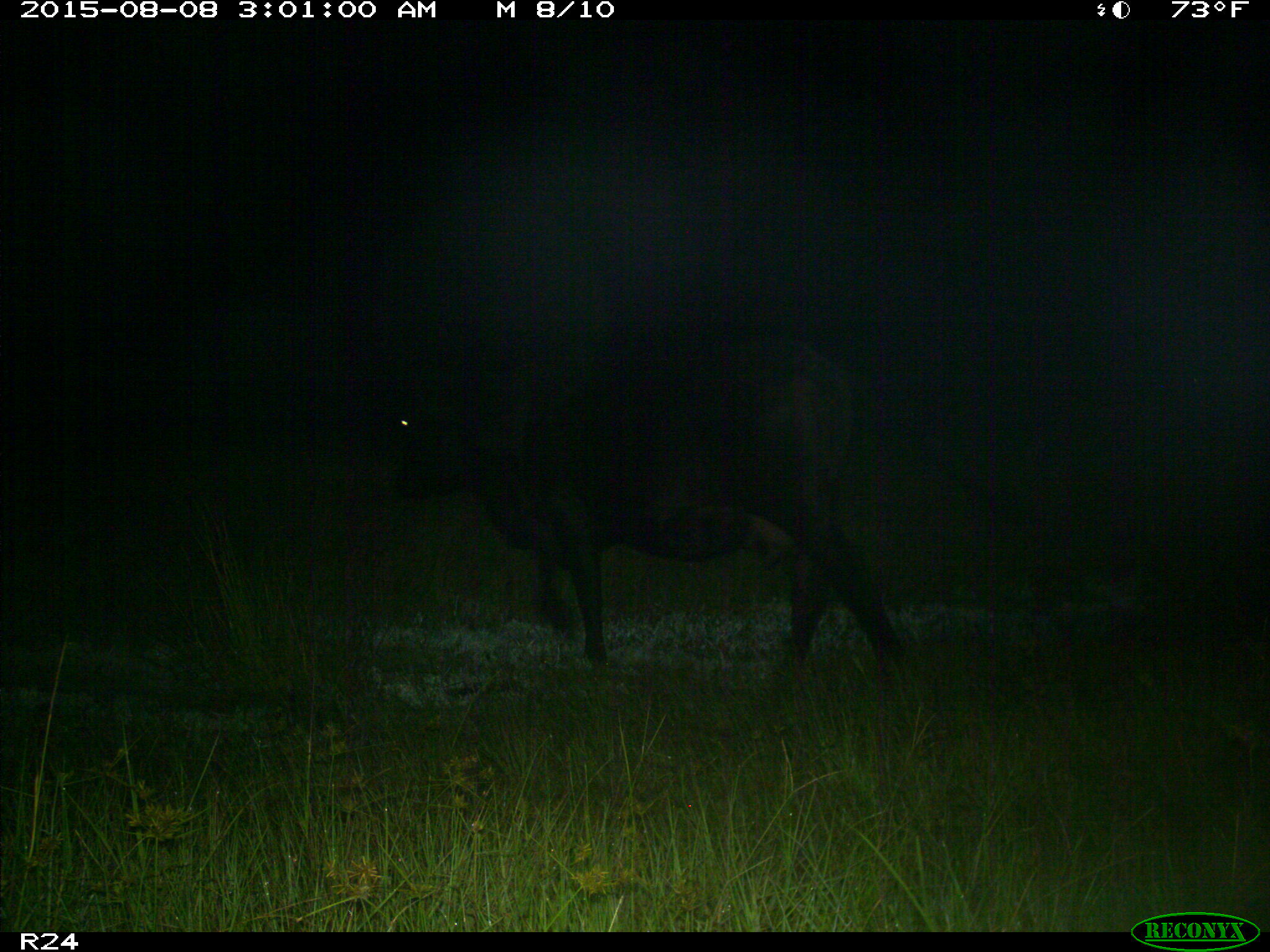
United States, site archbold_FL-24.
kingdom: Animalia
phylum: Chordata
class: Mammalia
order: Artiodactyla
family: Bovidae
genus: Bos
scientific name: Bos taurus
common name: domestic cow